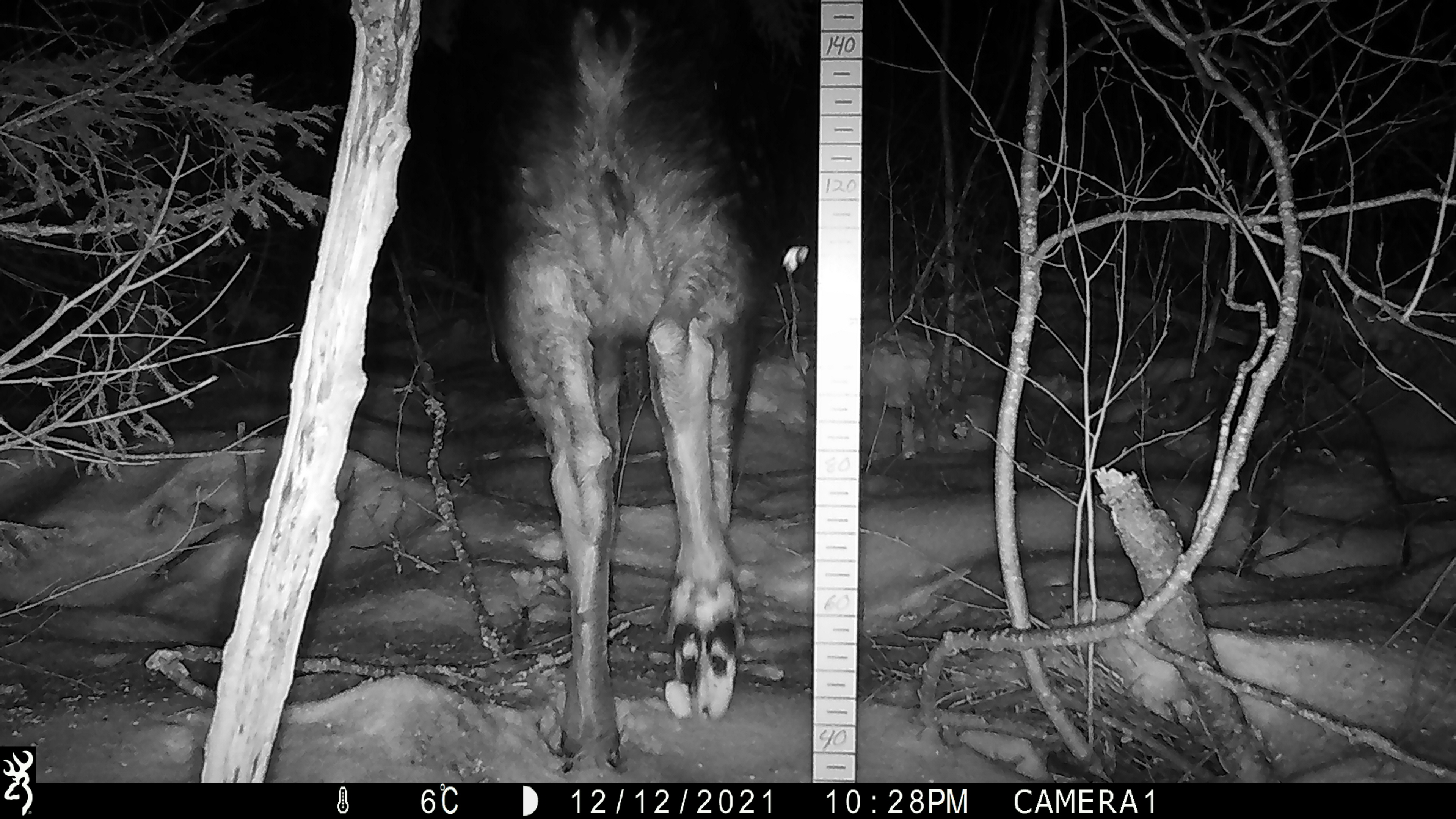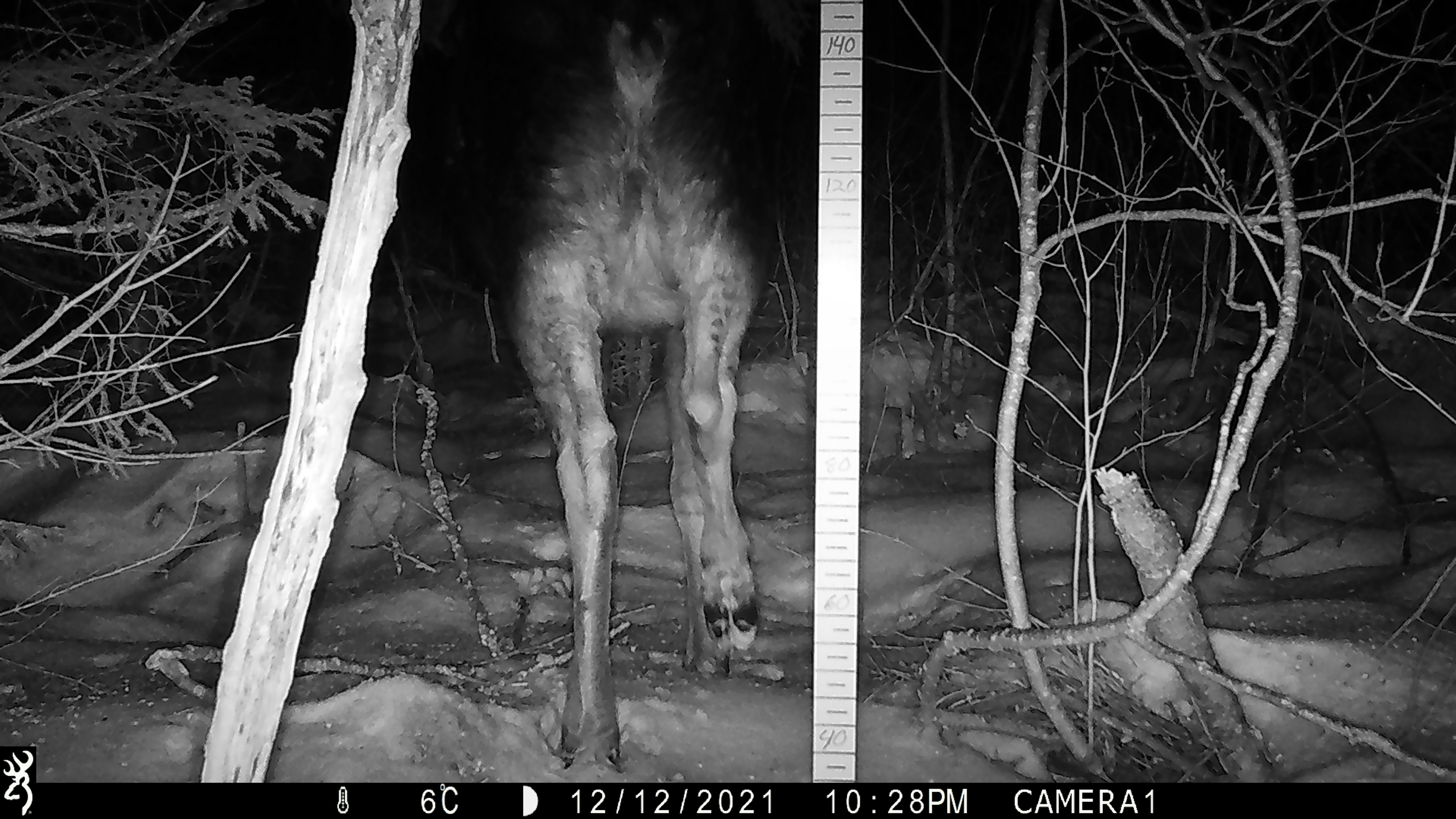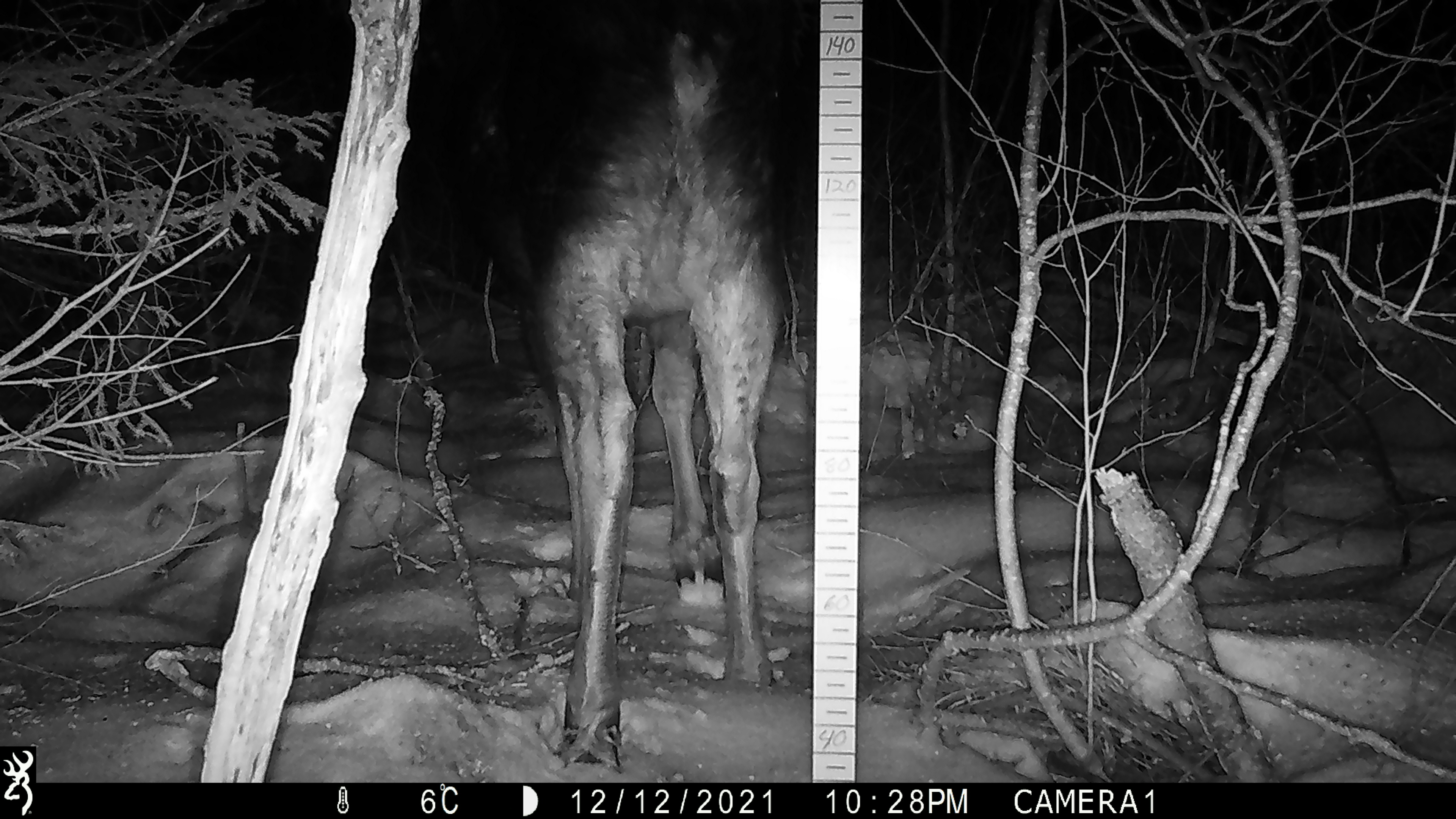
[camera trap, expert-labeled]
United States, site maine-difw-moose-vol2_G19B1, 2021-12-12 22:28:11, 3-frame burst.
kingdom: Animalia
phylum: Chordata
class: Mammalia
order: Artiodactyla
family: Cervidae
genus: Alces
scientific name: Alces alces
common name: moose